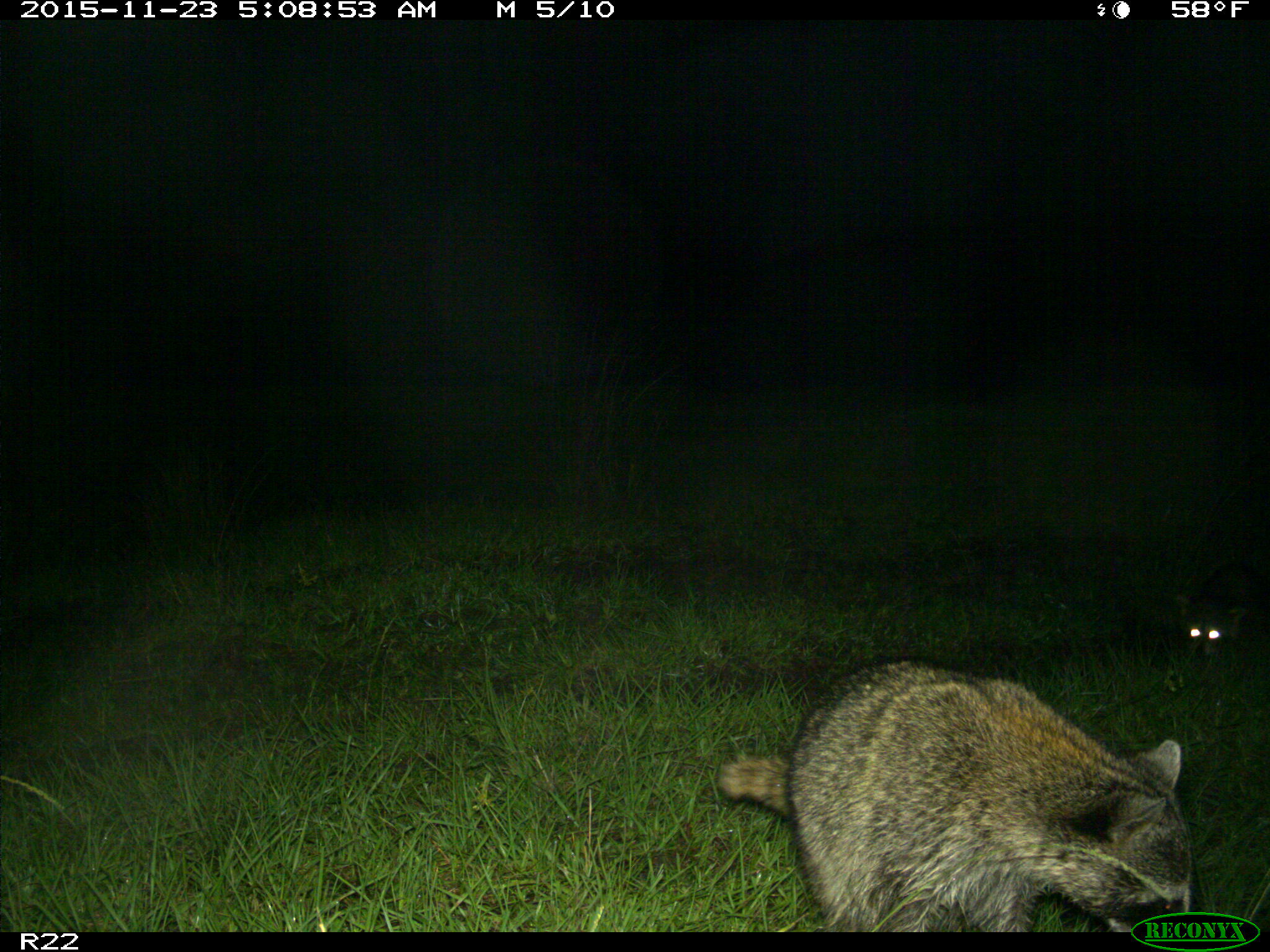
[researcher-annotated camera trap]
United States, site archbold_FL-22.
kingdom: Animalia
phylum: Chordata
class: Mammalia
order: Carnivora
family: Procyonidae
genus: Procyon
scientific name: Procyon lotor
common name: common raccoon